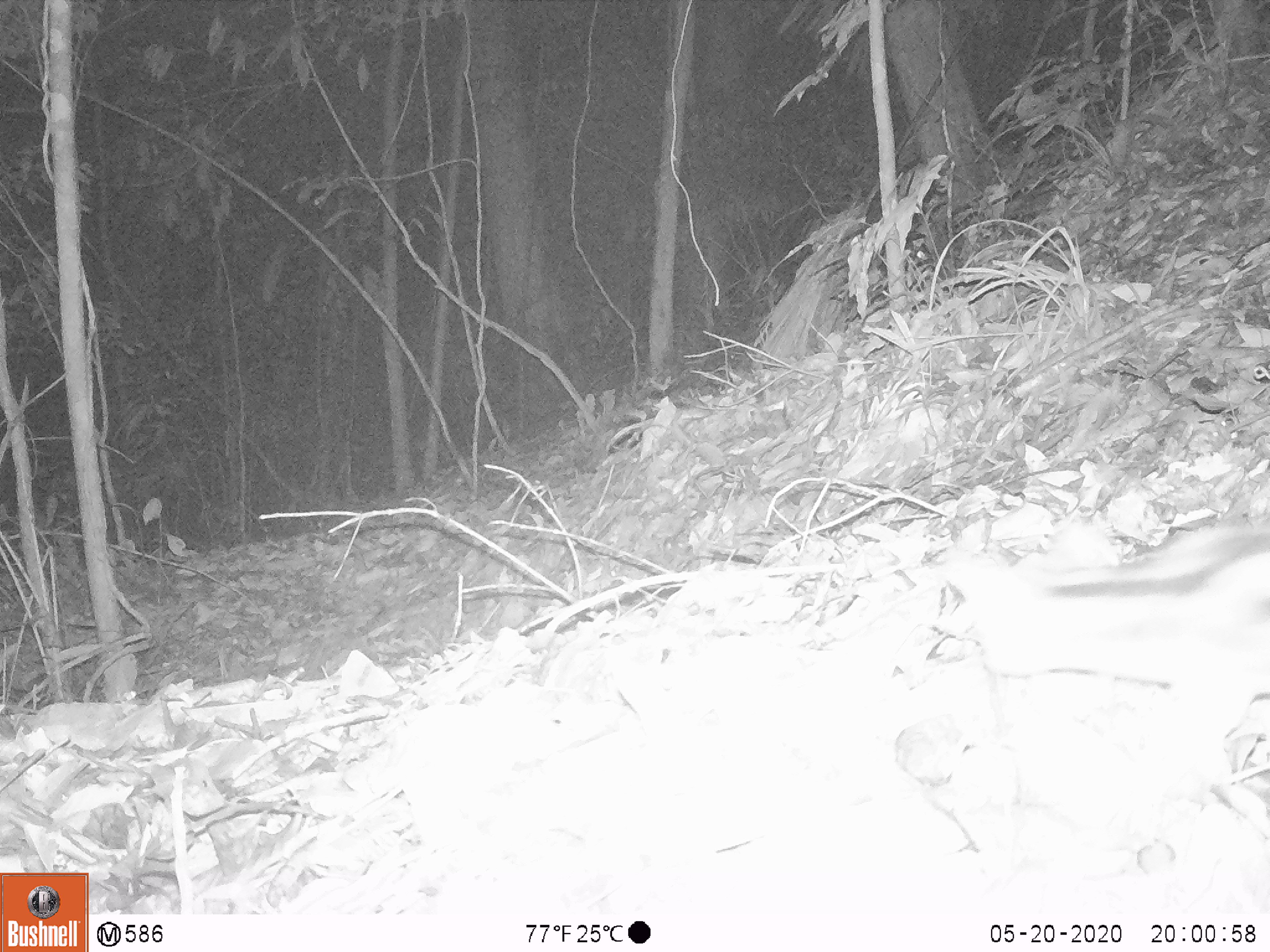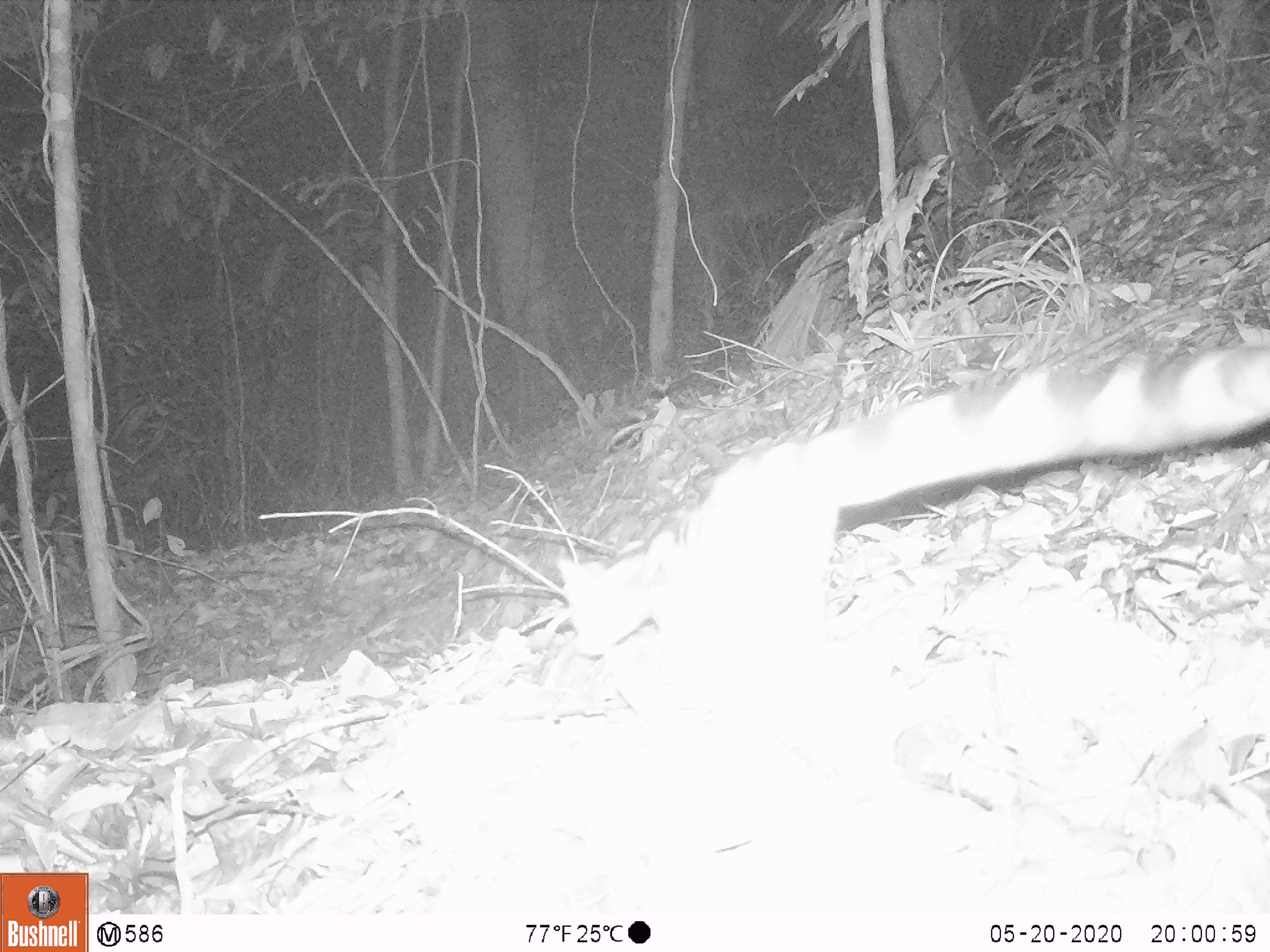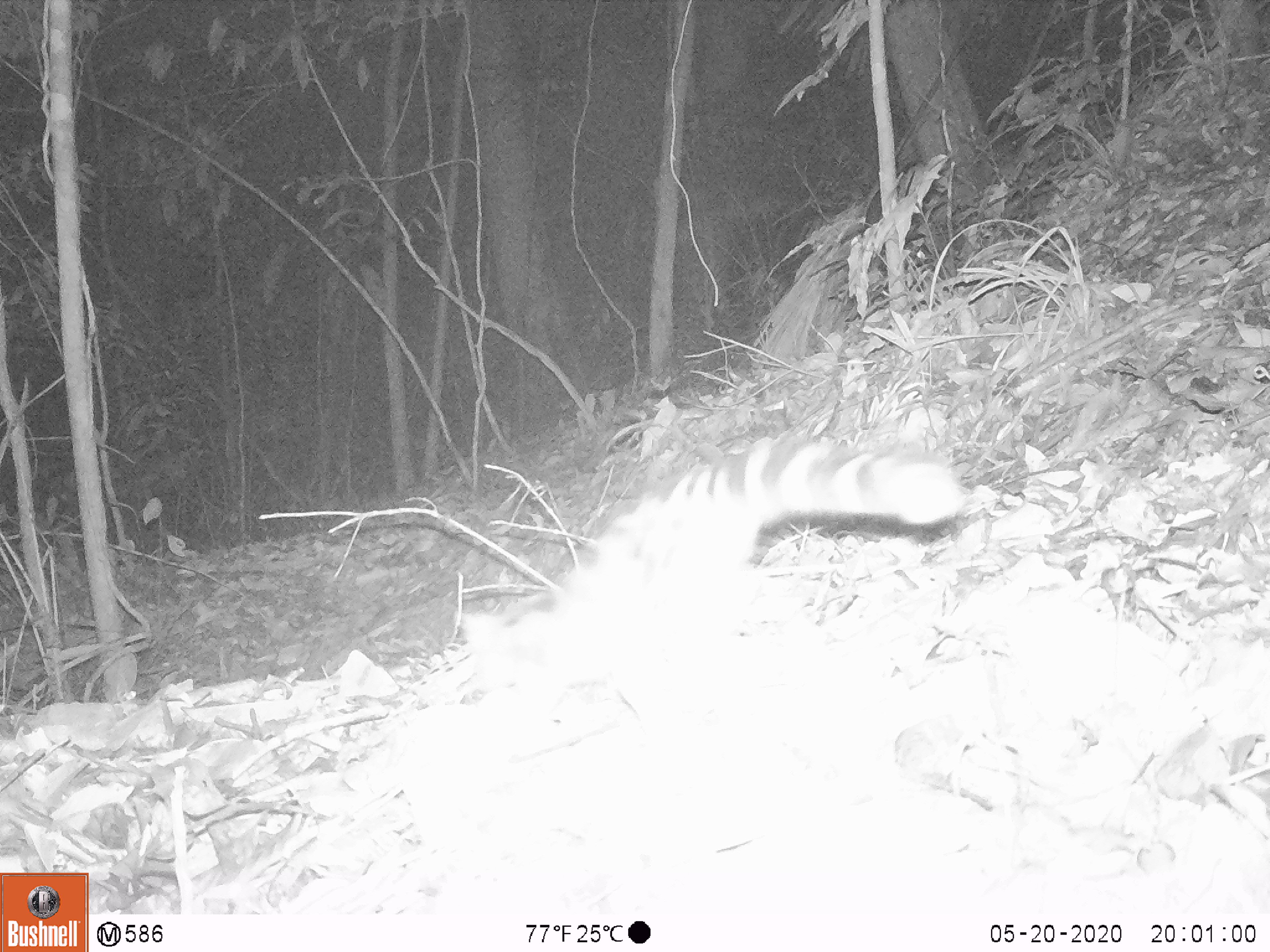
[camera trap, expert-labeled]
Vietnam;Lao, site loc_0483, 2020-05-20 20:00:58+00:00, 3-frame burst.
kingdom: Animalia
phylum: Chordata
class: Mammalia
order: Carnivora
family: Prionodontidae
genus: Prionodon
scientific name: Prionodon pardicolor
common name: spotted linsang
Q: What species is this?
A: Spotted linsang (Prionodon pardicolor).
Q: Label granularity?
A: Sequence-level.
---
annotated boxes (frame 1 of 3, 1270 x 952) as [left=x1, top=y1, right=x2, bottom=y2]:
spotted linsang: [left=941, top=521, right=1265, bottom=737]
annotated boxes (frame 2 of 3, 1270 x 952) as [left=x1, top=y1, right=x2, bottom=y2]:
spotted linsang: [left=550, top=339, right=1268, bottom=686]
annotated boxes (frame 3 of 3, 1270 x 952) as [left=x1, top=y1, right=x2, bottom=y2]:
spotted linsang: [left=457, top=434, right=966, bottom=728]